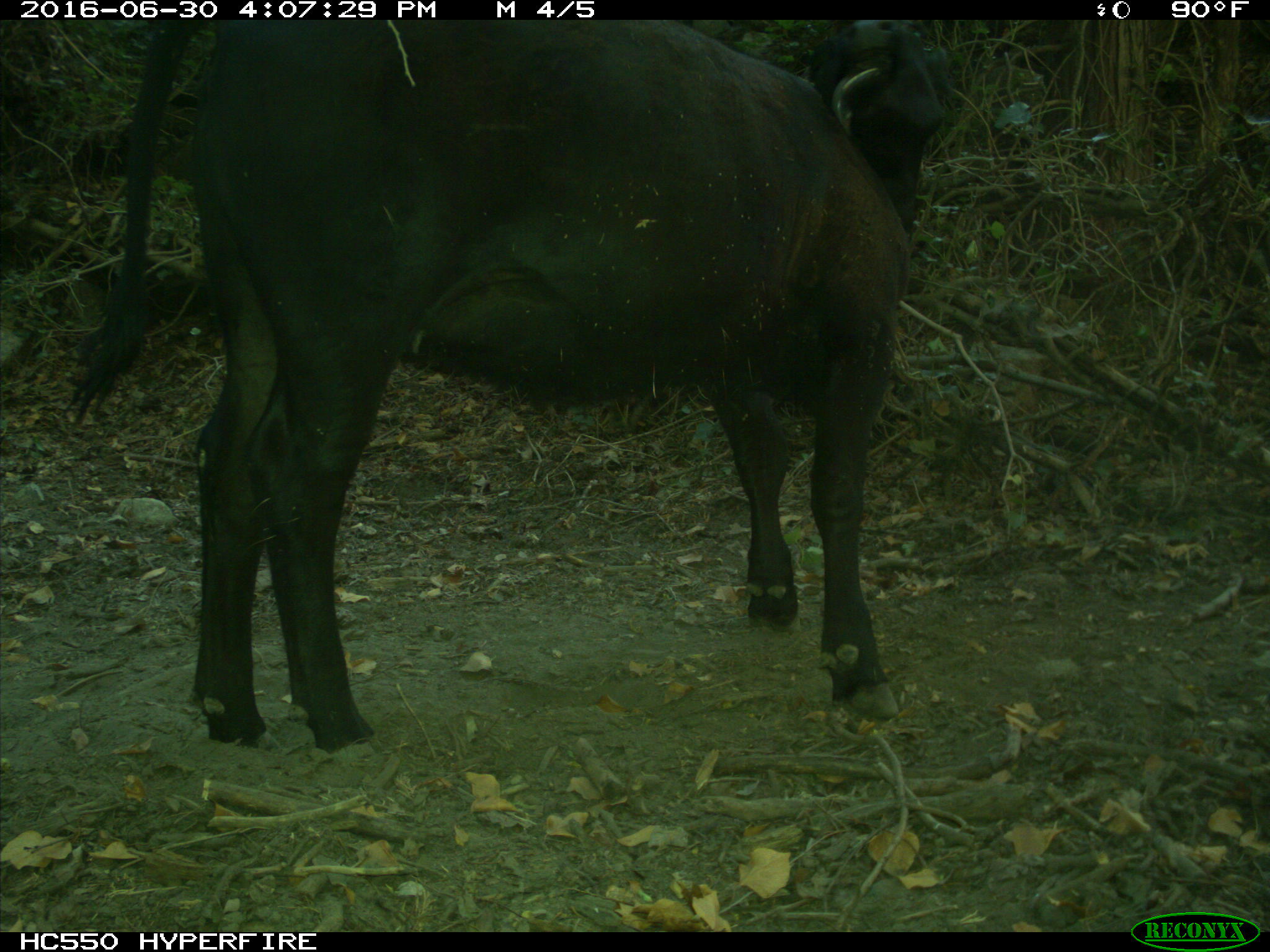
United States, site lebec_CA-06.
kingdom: Animalia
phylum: Chordata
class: Mammalia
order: Artiodactyla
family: Bovidae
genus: Bos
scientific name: Bos taurus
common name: domestic cow